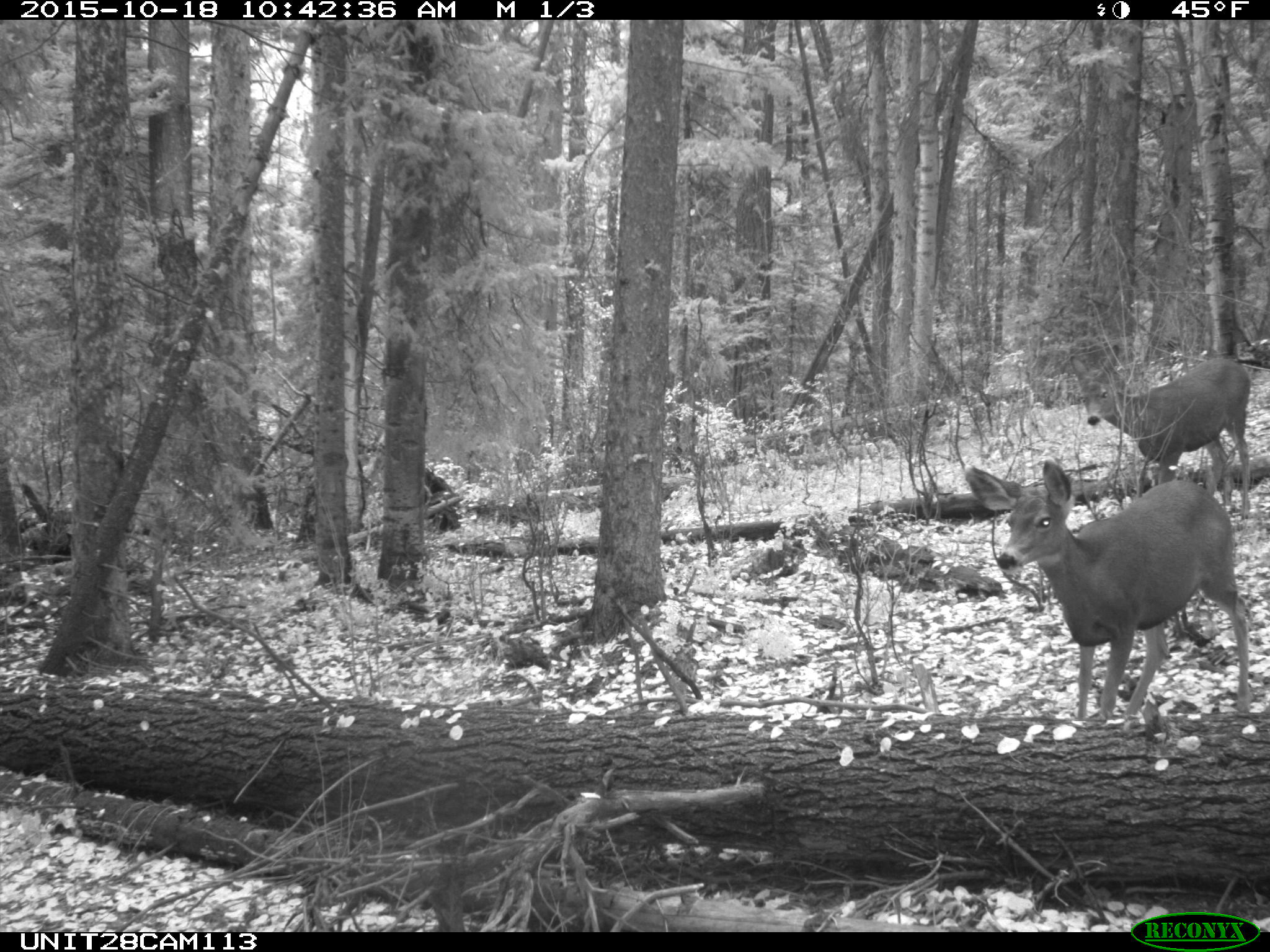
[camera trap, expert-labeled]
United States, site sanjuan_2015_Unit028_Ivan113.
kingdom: Animalia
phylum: Chordata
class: Mammalia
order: Artiodactyla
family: Cervidae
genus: Odocoileus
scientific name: Odocoileus hemionus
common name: mule deer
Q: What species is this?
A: Odocoileus hemionus (mule deer).